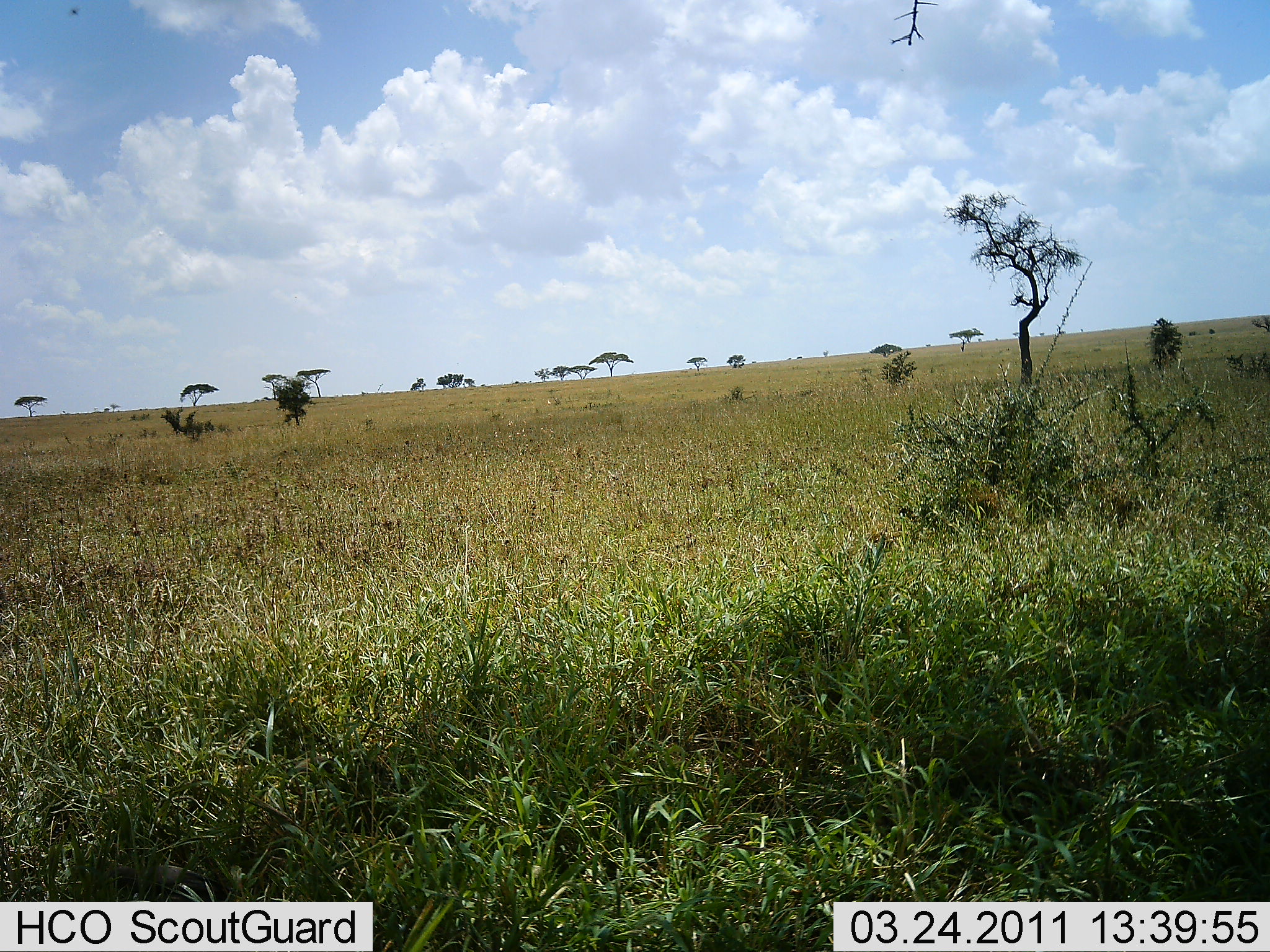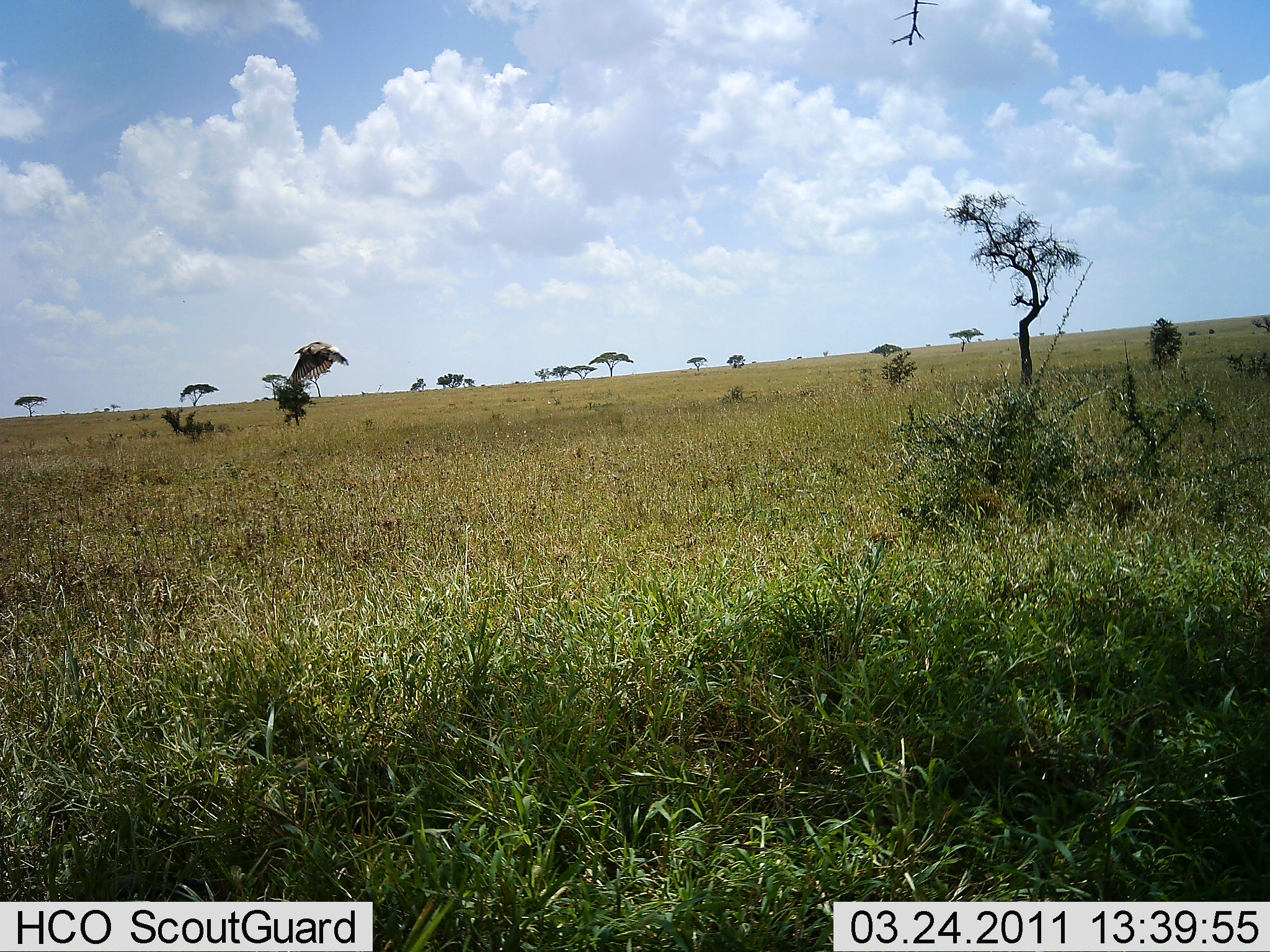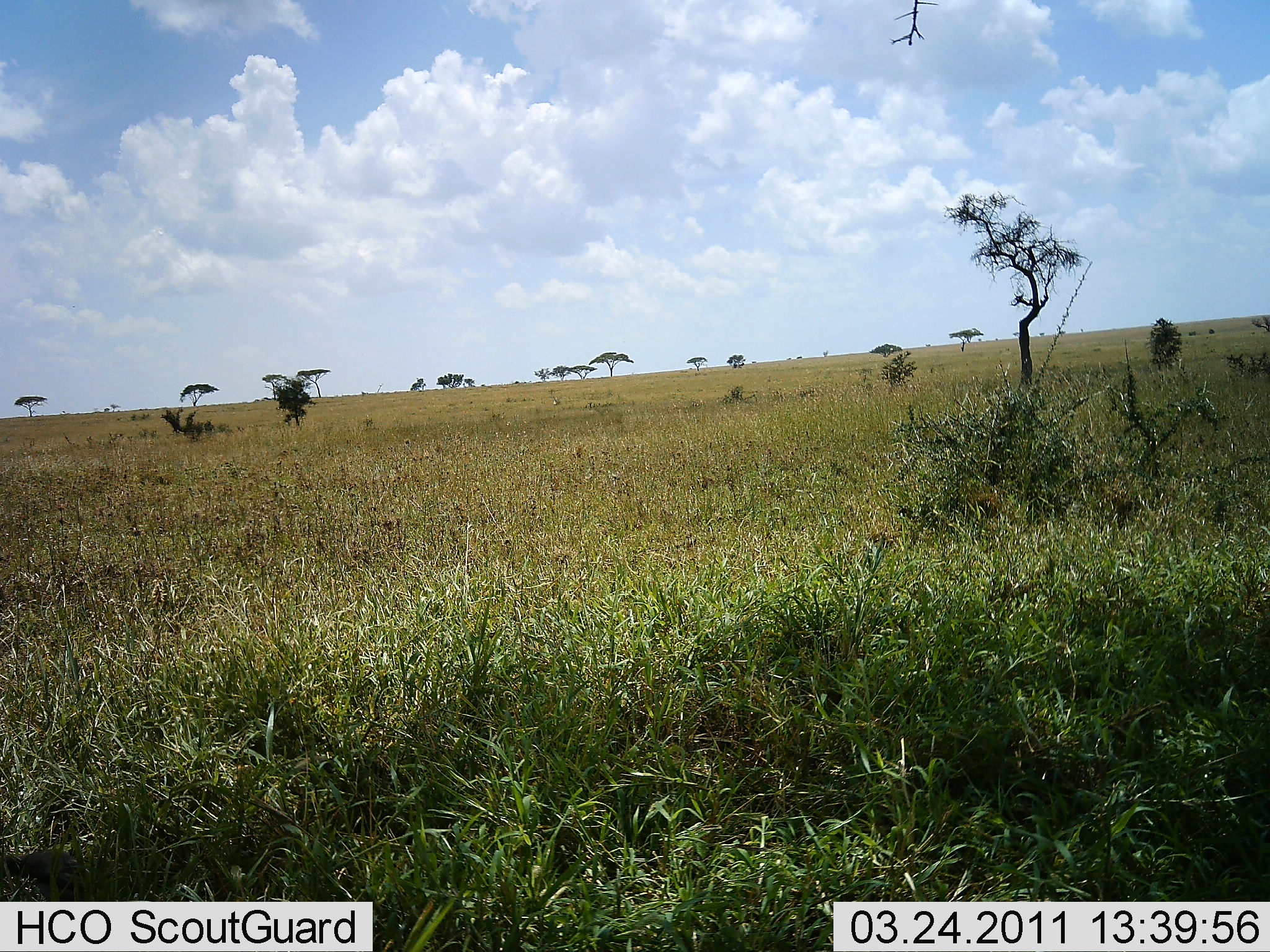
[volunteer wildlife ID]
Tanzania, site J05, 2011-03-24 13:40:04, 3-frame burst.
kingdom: Animalia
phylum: Chordata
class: Aves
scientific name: Aves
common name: bird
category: otherbird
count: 1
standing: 0%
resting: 0%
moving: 100%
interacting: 0%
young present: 0%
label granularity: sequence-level